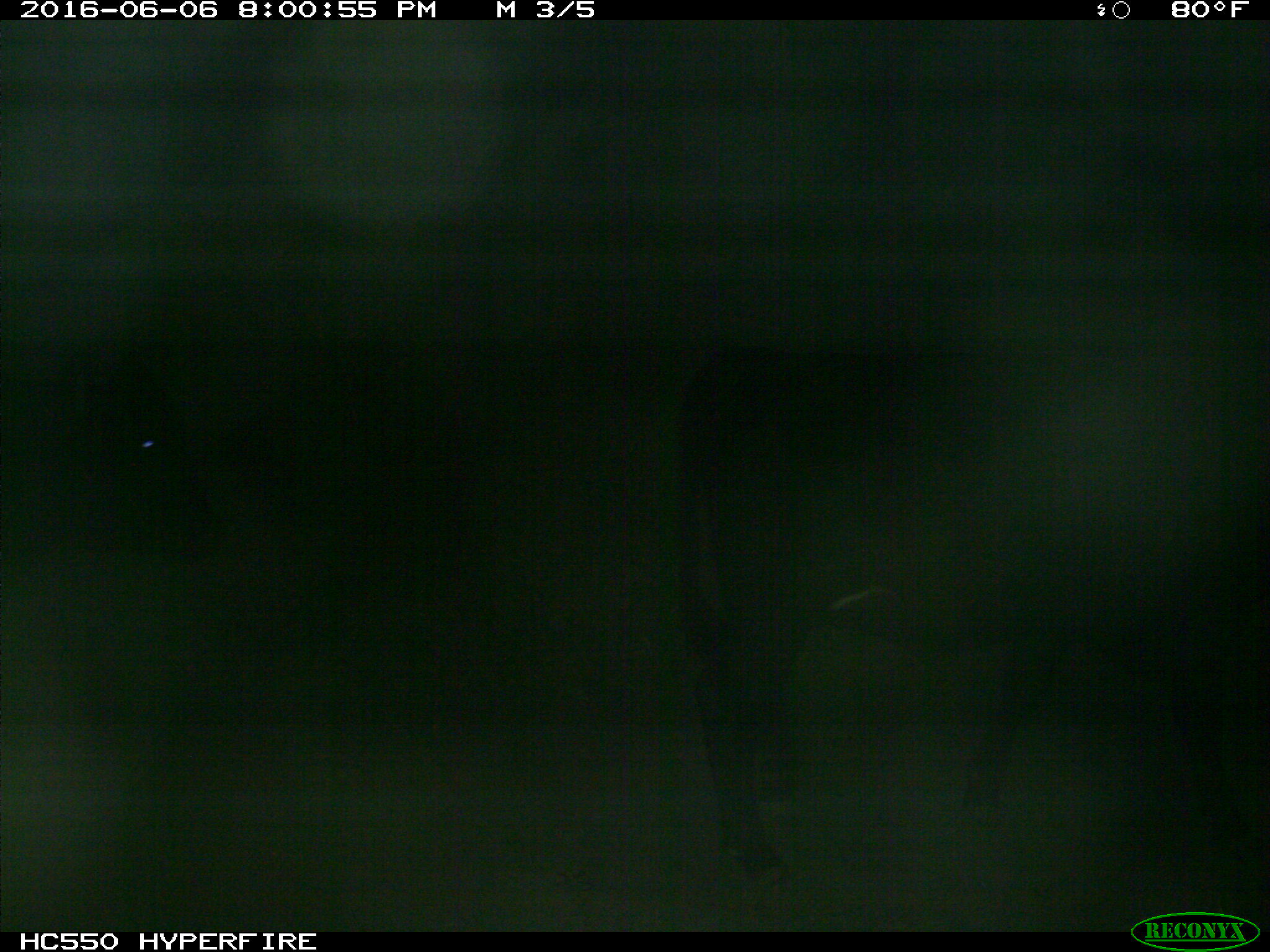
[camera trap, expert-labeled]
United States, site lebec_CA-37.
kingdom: Animalia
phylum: Chordata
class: Mammalia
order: Artiodactyla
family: Bovidae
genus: Bos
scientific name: Bos taurus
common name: domestic cow